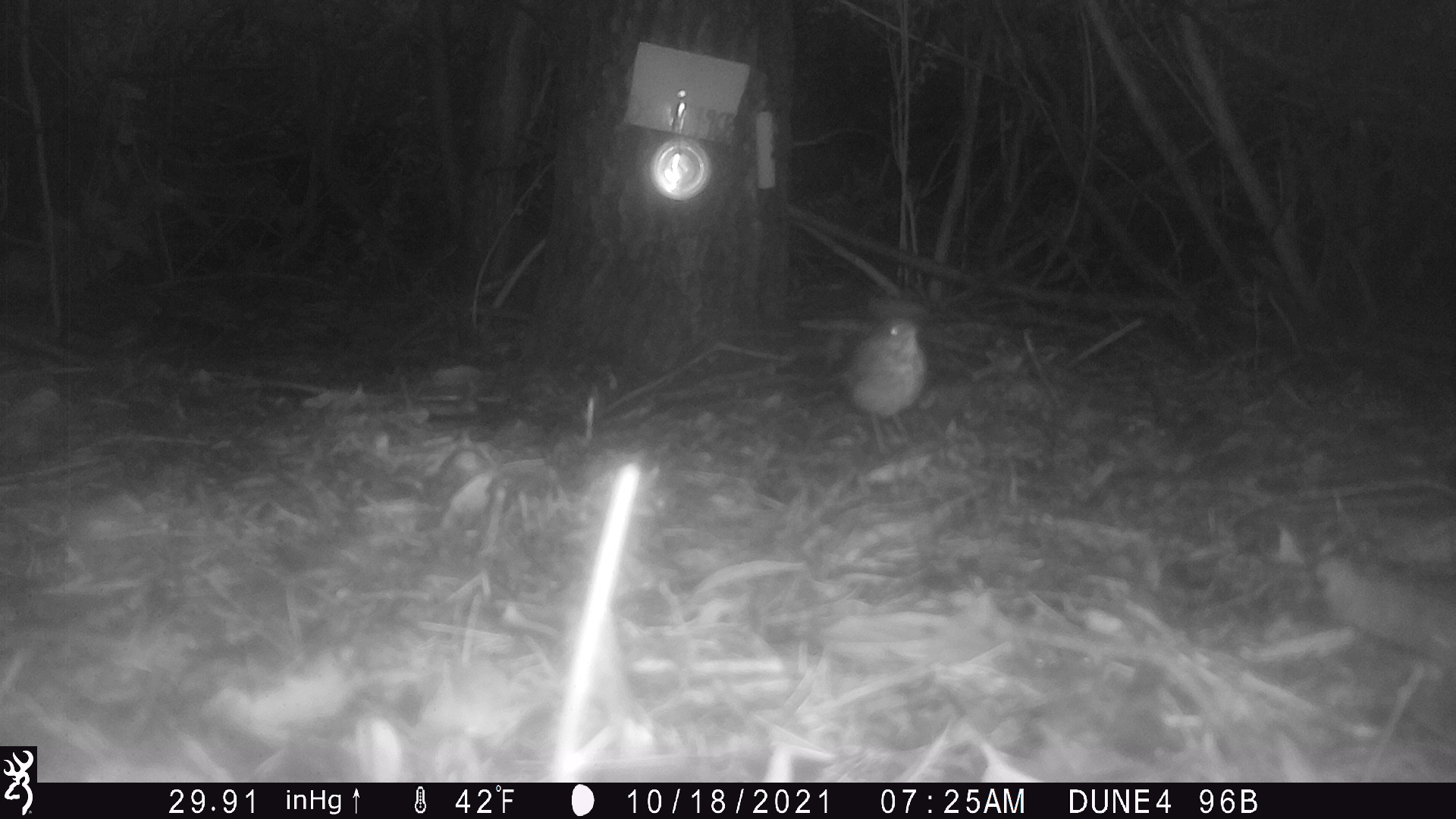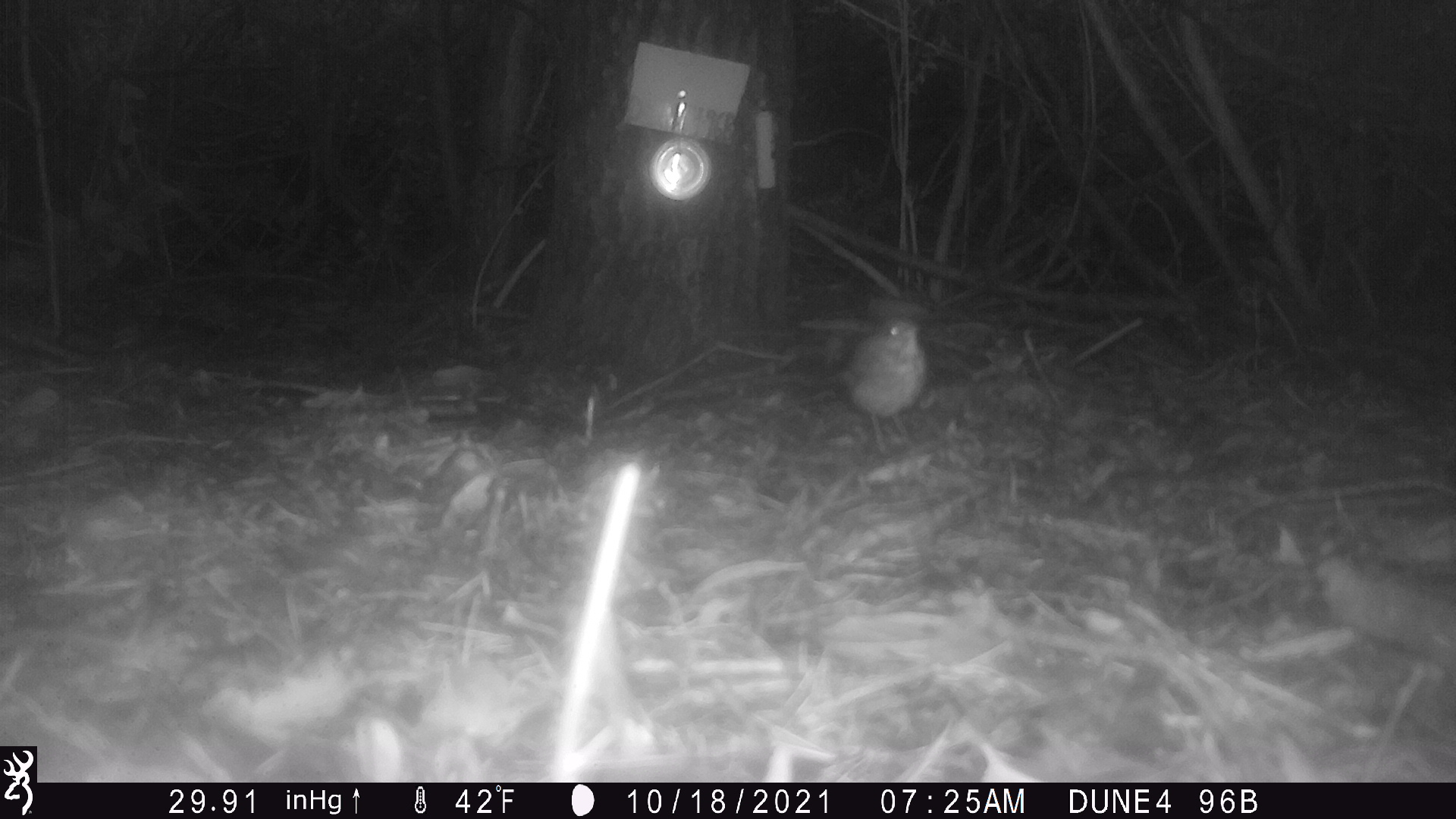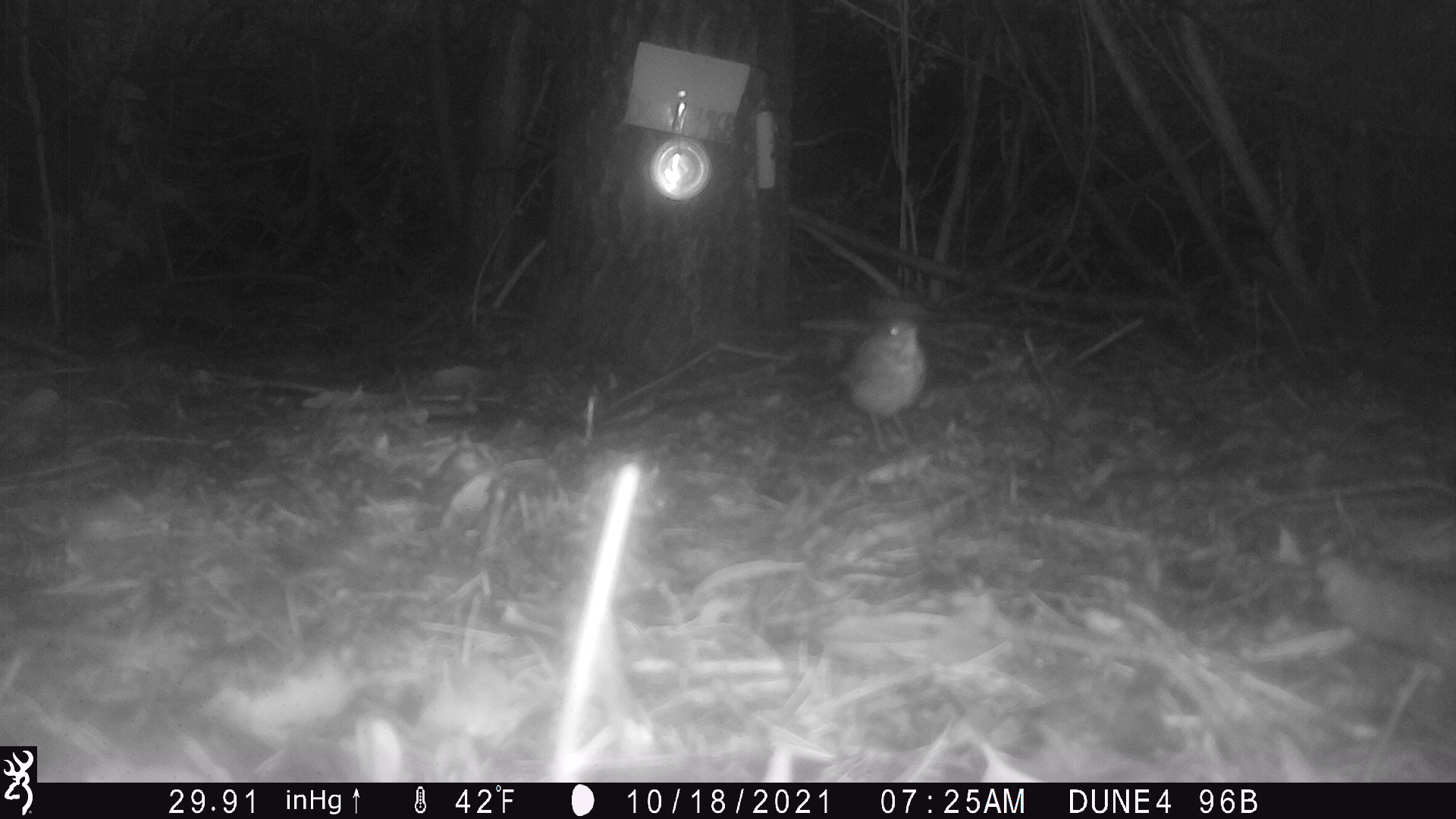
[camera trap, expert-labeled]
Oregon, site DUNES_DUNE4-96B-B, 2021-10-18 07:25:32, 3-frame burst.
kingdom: Animalia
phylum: Chordata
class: Aves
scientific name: Aves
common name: bird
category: other bird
Other bird (bird) (Aves).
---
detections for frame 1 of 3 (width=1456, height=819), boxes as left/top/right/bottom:
other bird: 796/301/962/482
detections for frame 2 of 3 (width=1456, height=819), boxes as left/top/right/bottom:
other bird: 805/296/949/490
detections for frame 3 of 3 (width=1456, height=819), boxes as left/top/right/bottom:
other bird: 790/298/944/474